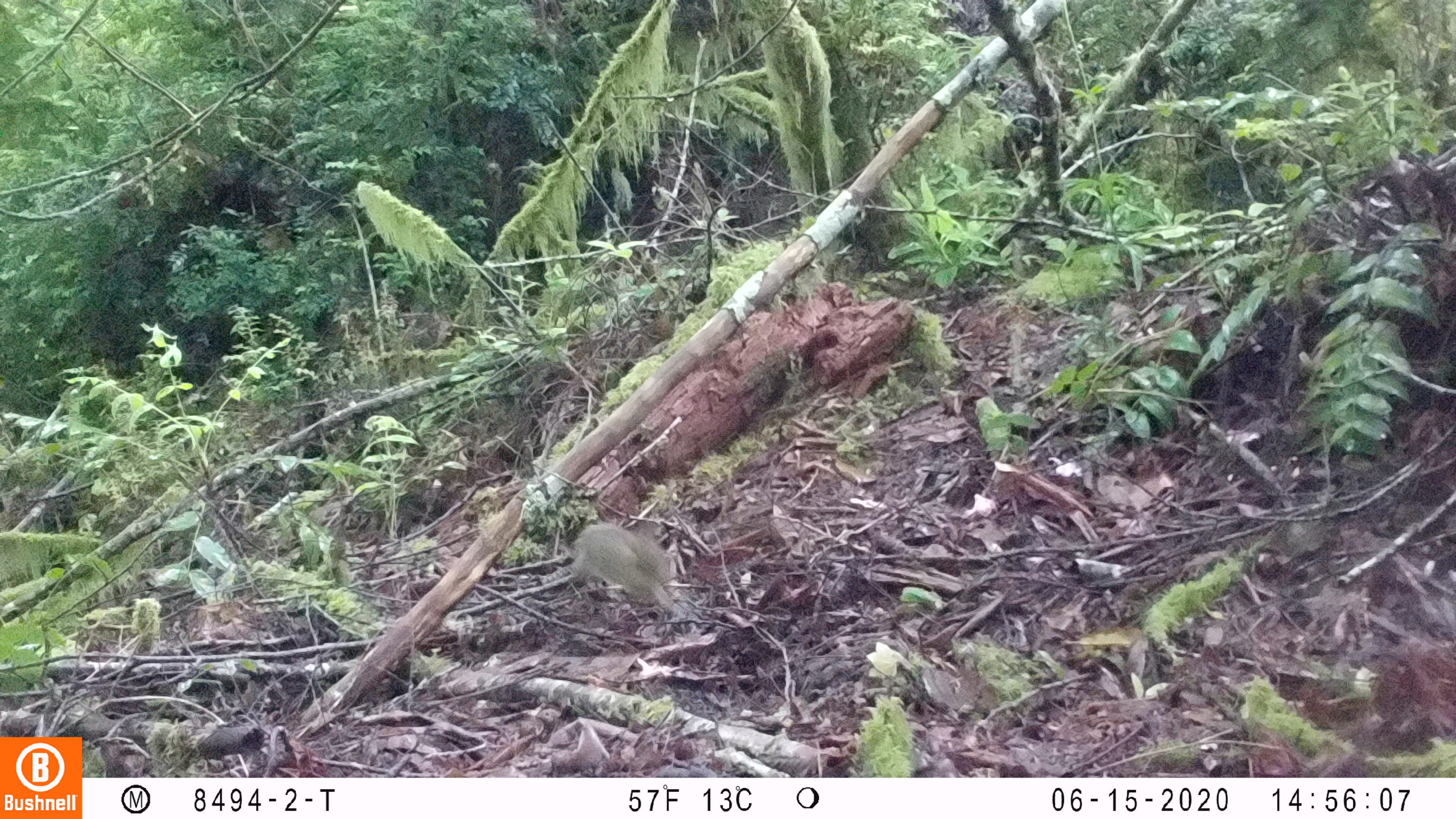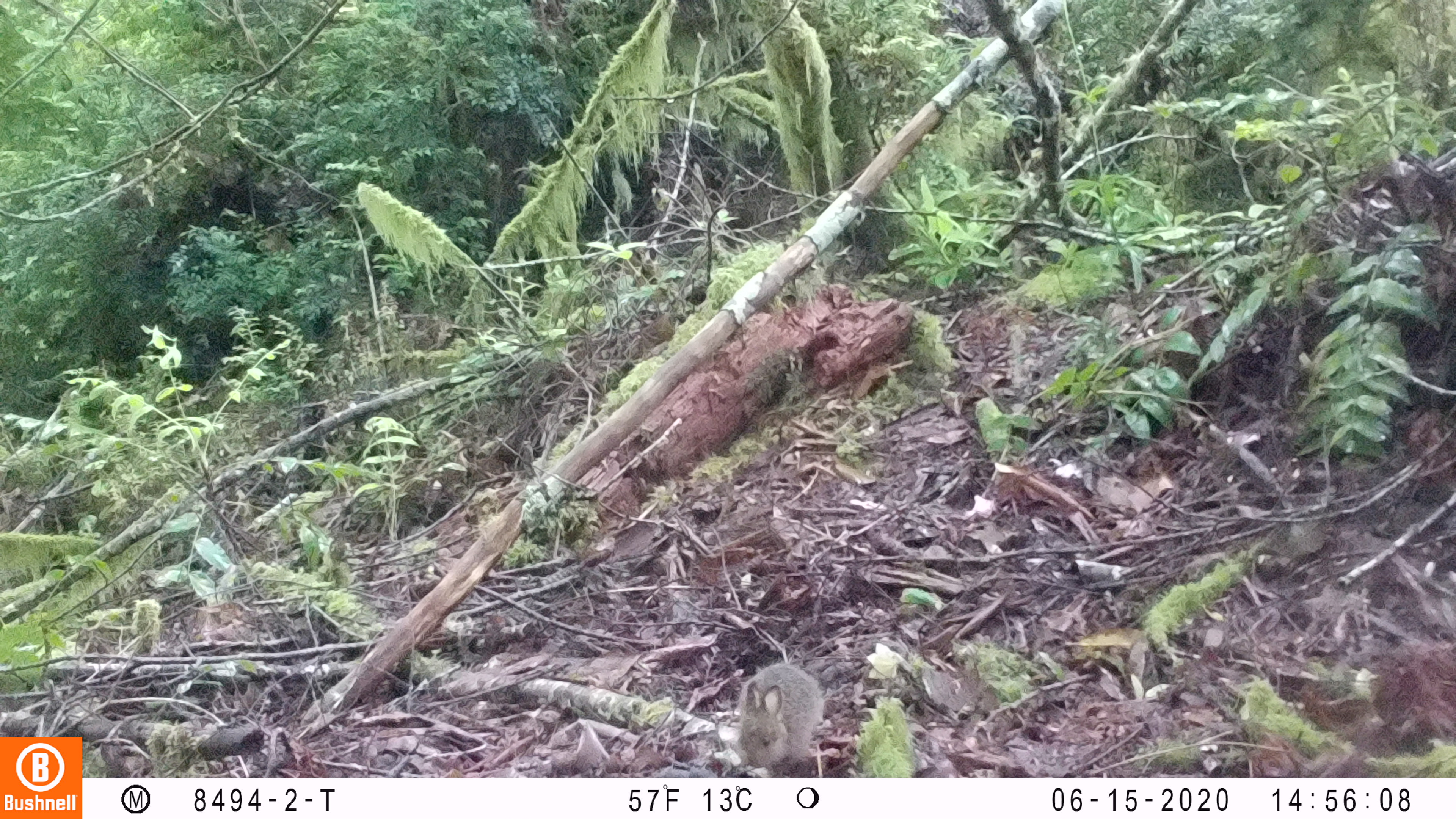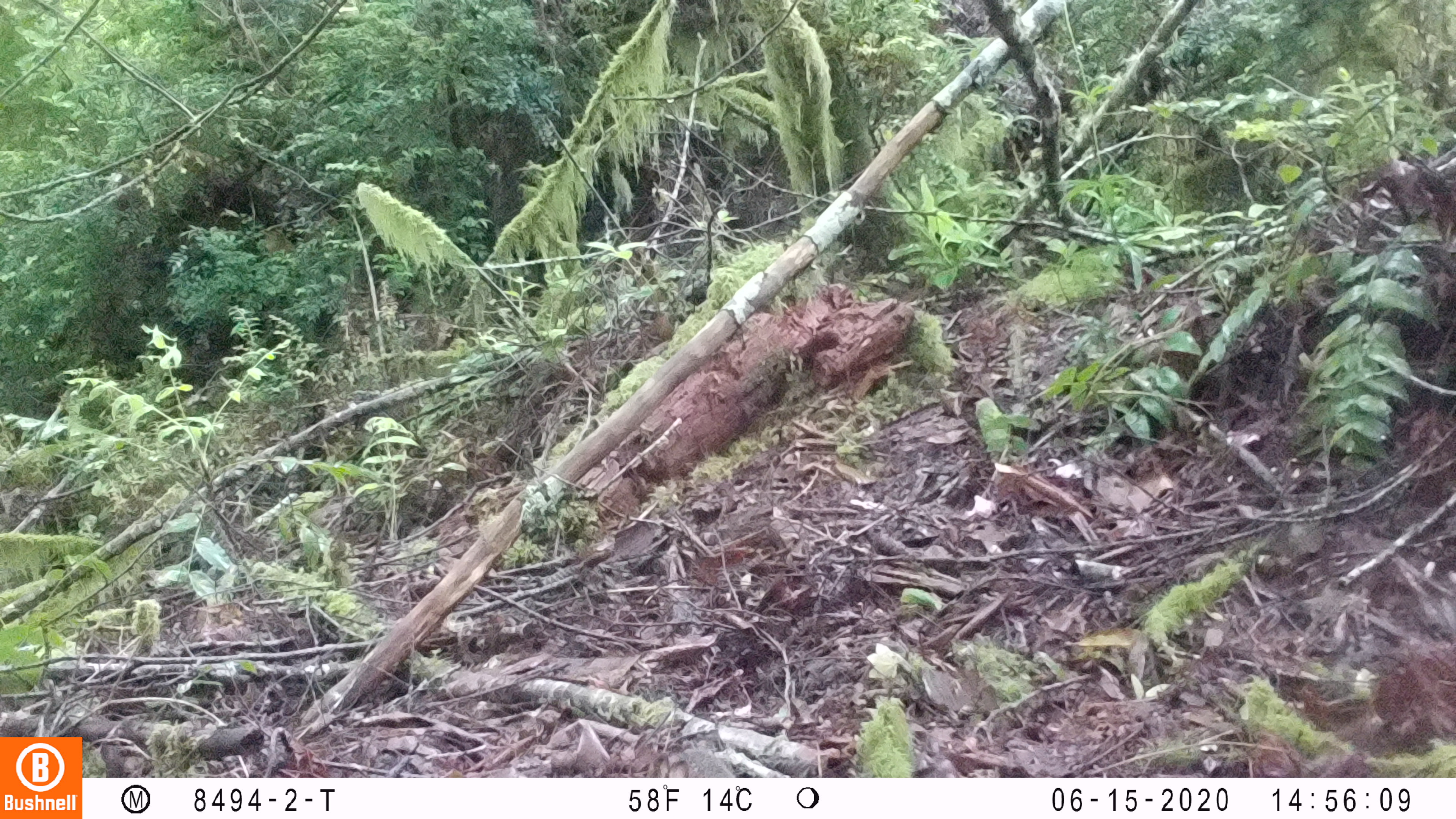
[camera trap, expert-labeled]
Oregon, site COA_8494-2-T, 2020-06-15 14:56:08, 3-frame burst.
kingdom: Animalia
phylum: Chordata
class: Mammalia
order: Lagomorpha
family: Leporidae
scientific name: Leporidae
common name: hares and rabbits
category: leporidae family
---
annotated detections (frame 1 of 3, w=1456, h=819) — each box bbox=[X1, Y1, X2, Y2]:
leporidae family: bbox=[574, 523, 668, 607]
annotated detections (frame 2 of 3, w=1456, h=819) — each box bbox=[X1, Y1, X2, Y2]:
leporidae family: bbox=[734, 663, 824, 774]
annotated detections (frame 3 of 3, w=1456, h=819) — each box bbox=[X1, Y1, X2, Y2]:
leporidae family: bbox=[653, 750, 733, 776]